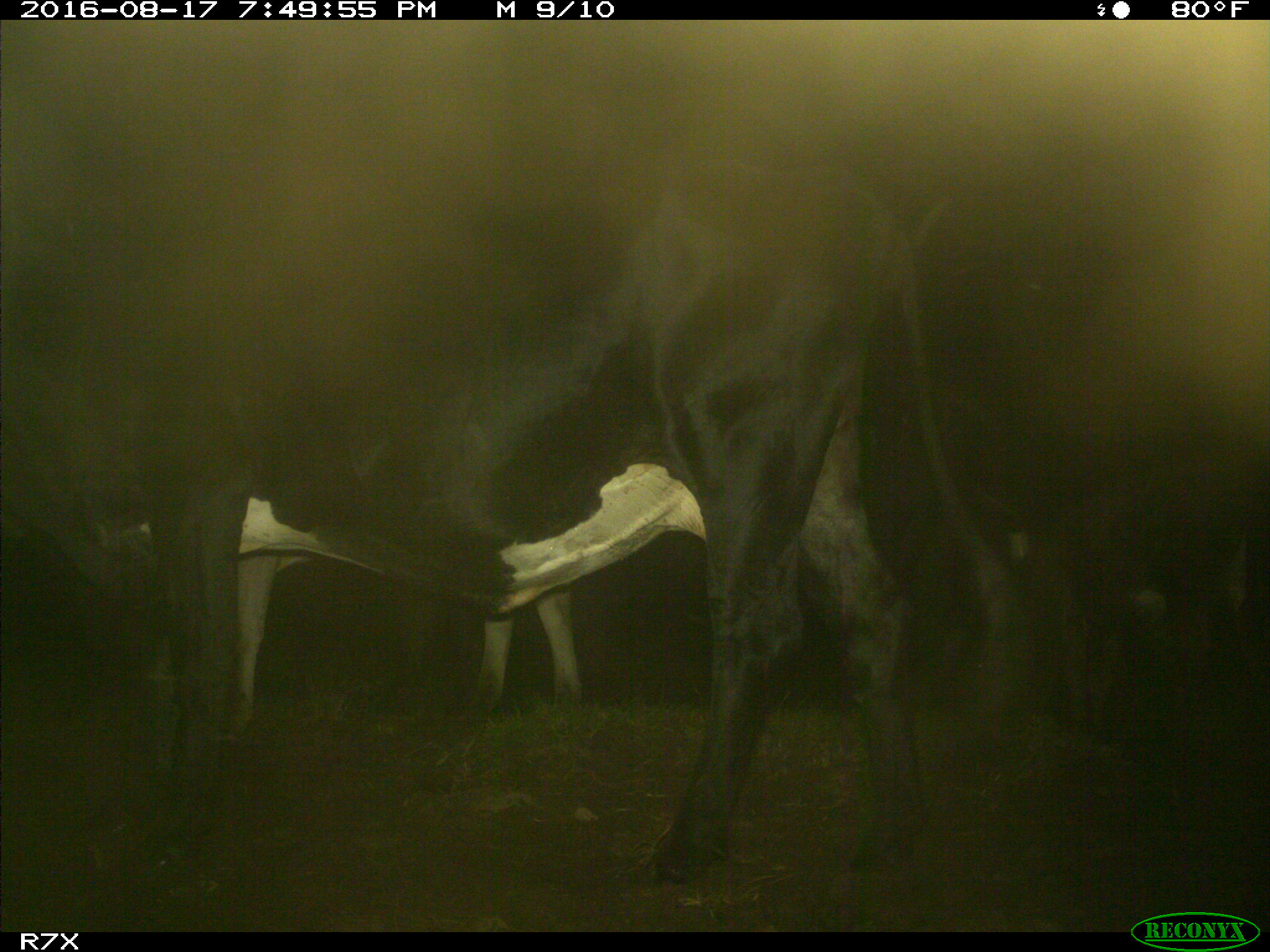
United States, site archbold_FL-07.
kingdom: Animalia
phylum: Chordata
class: Mammalia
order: Artiodactyla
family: Bovidae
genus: Bos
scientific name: Bos taurus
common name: domestic cow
Bos taurus (domestic cow).